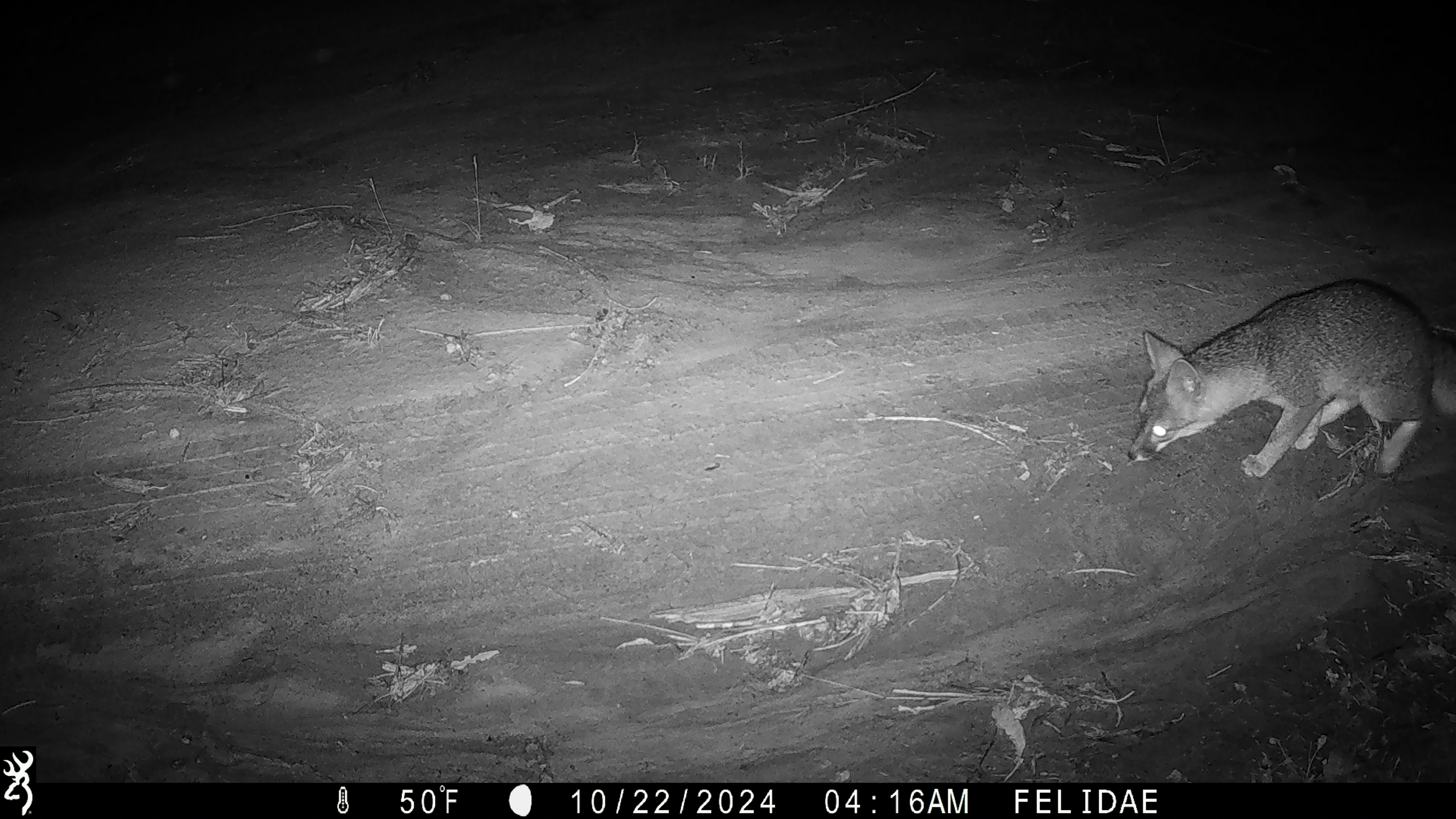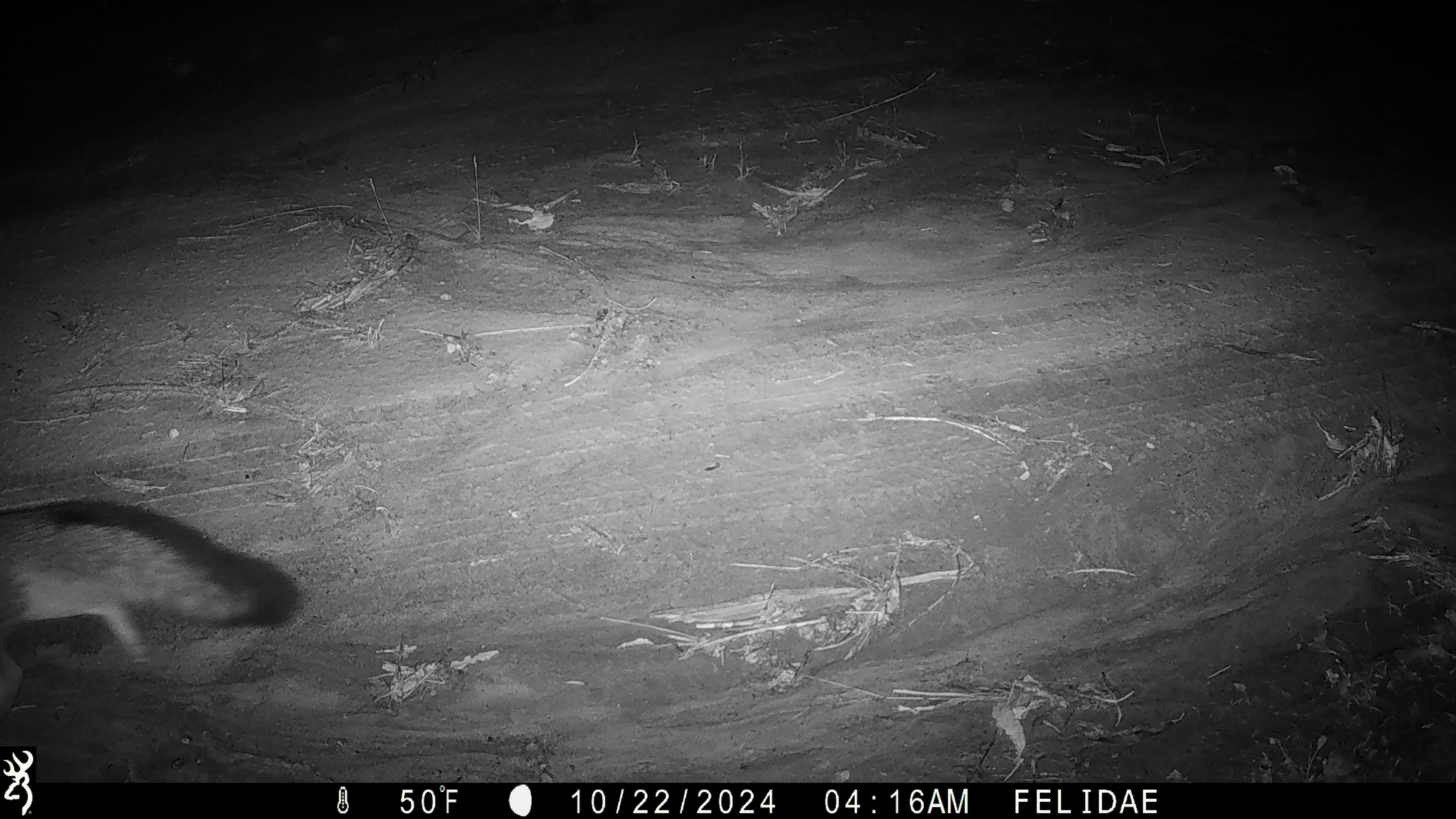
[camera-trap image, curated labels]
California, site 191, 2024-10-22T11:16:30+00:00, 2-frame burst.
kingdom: Animalia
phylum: Chordata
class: Mammalia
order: Carnivora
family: Canidae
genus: Urocyon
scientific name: Urocyon cinereoargenteus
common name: gray fox